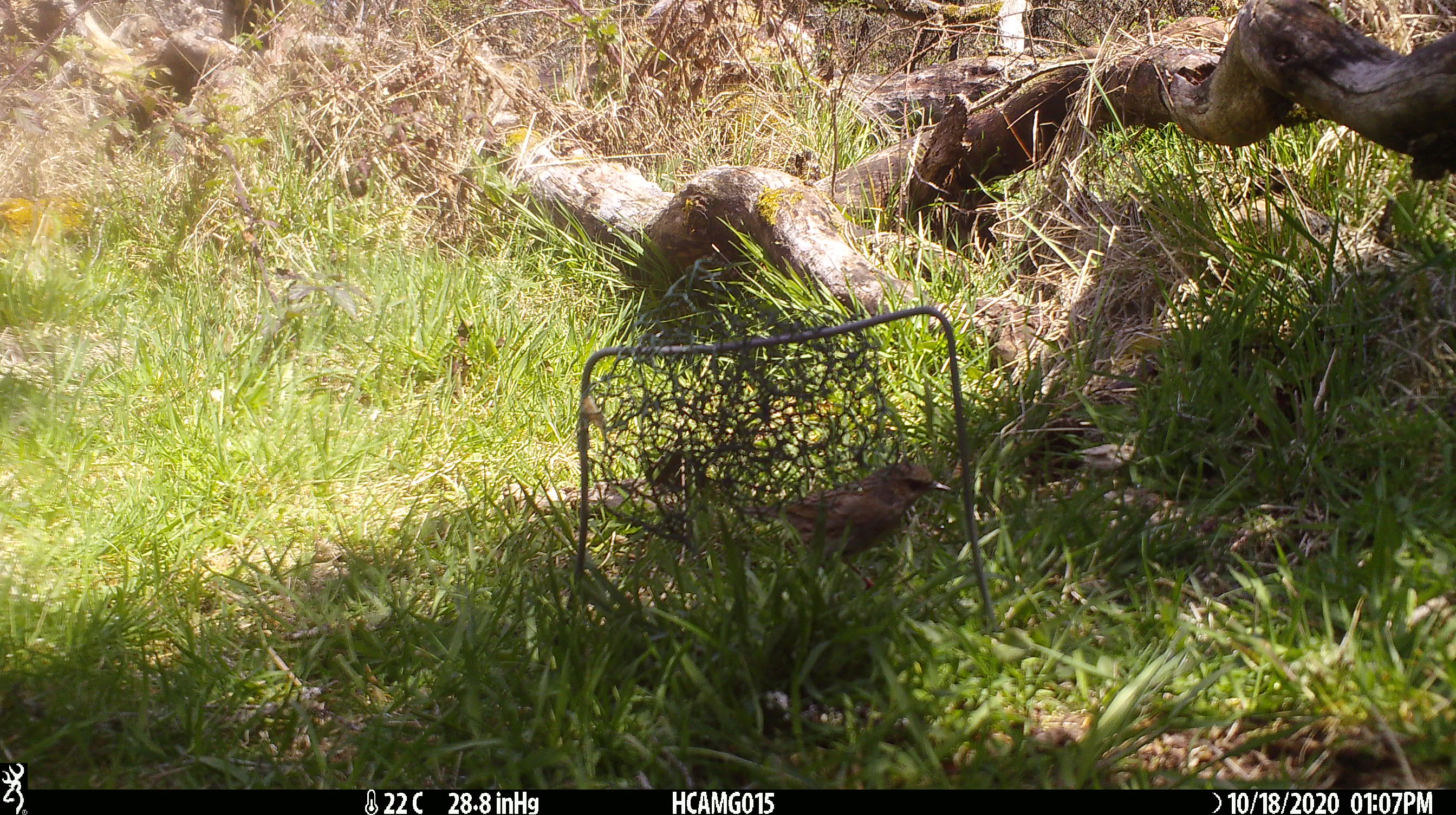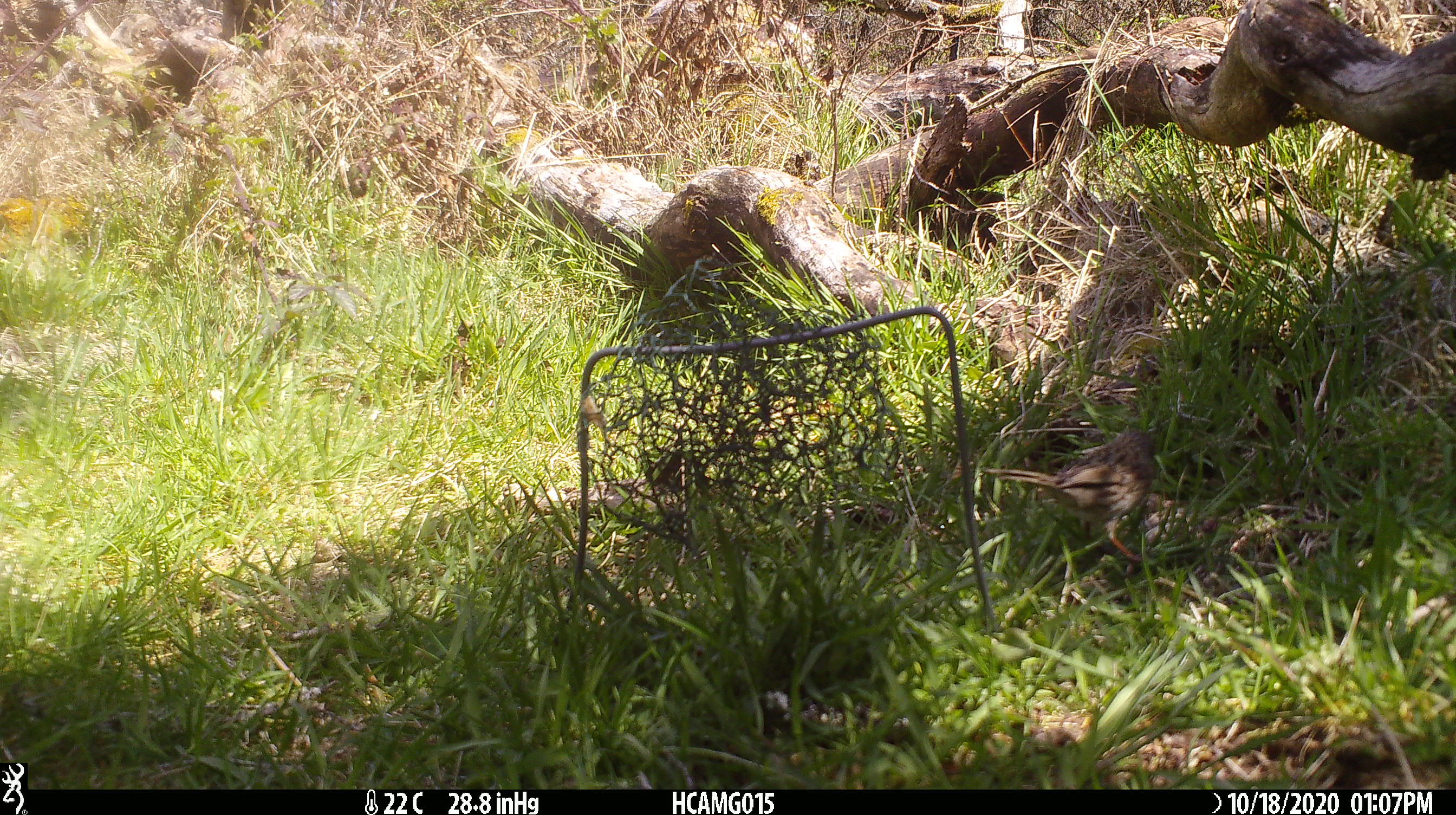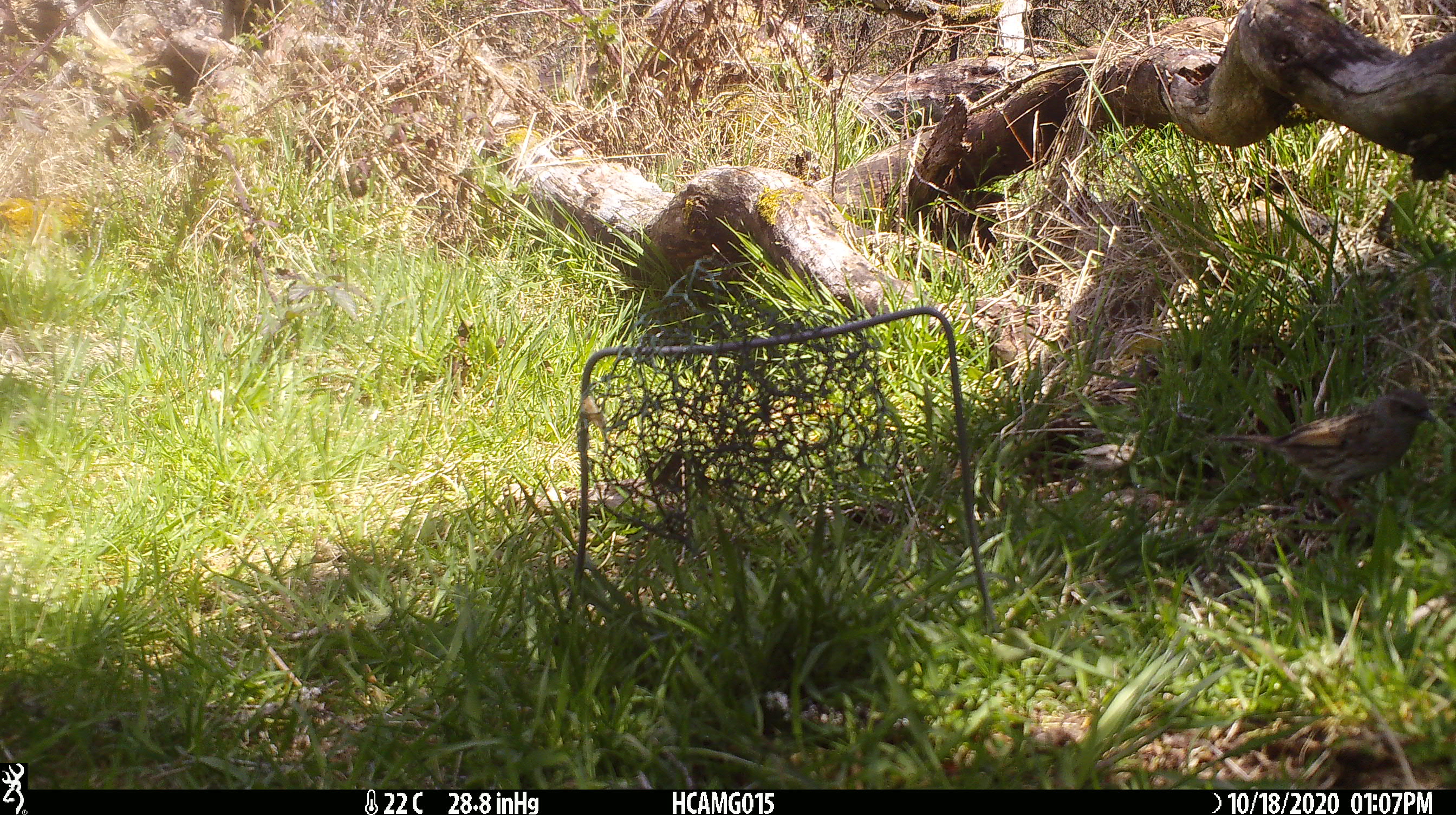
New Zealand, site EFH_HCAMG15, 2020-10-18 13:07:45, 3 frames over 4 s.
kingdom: Animalia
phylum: Chordata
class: Aves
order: Passeriformes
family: Prunellidae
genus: Prunella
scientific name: Prunella modularis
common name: dunnock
Dunnock (Prunella modularis).